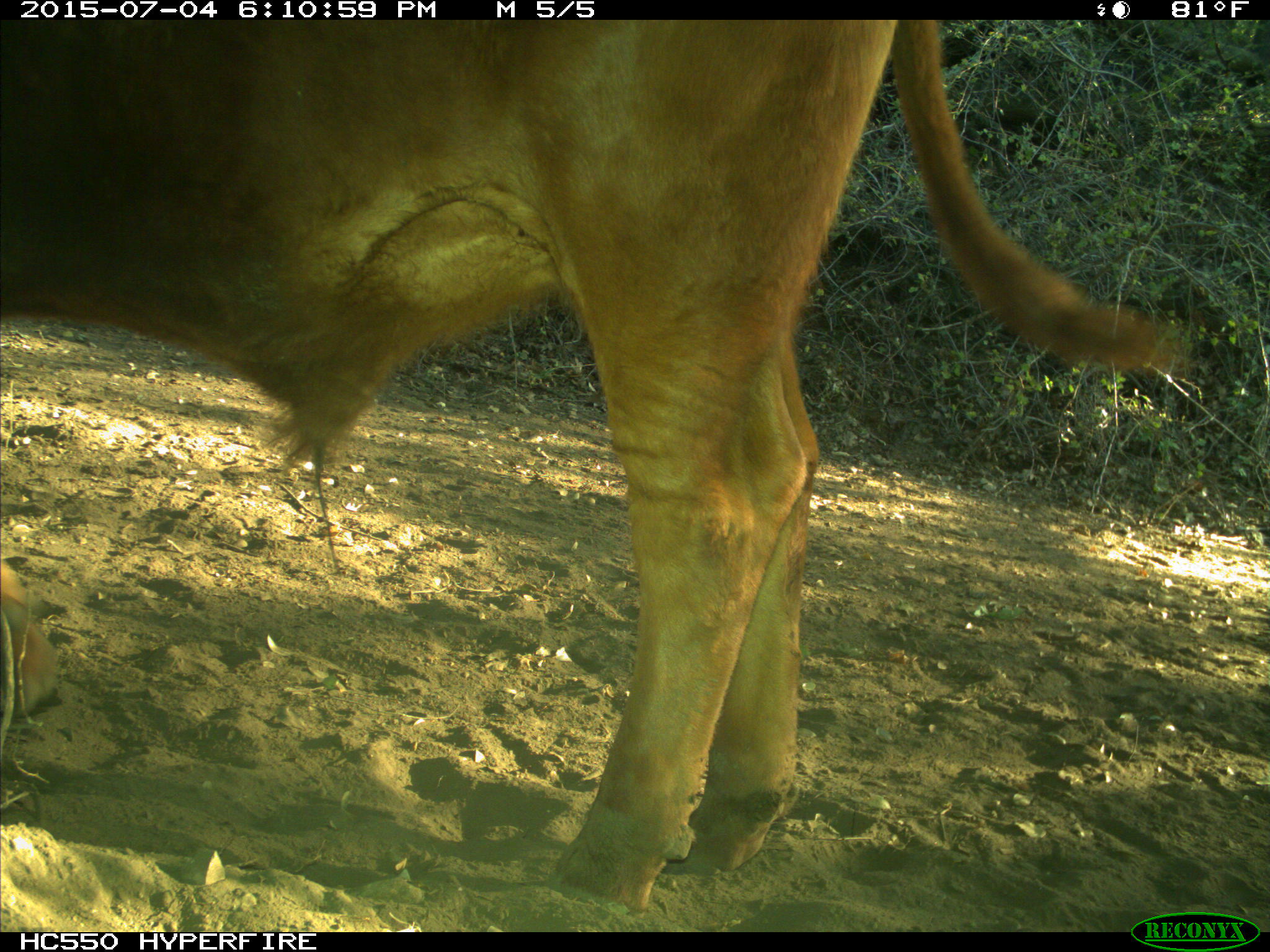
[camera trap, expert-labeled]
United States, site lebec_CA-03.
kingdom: Animalia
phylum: Chordata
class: Mammalia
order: Artiodactyla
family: Bovidae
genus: Bos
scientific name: Bos taurus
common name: domestic cow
Bos taurus (domestic cow).